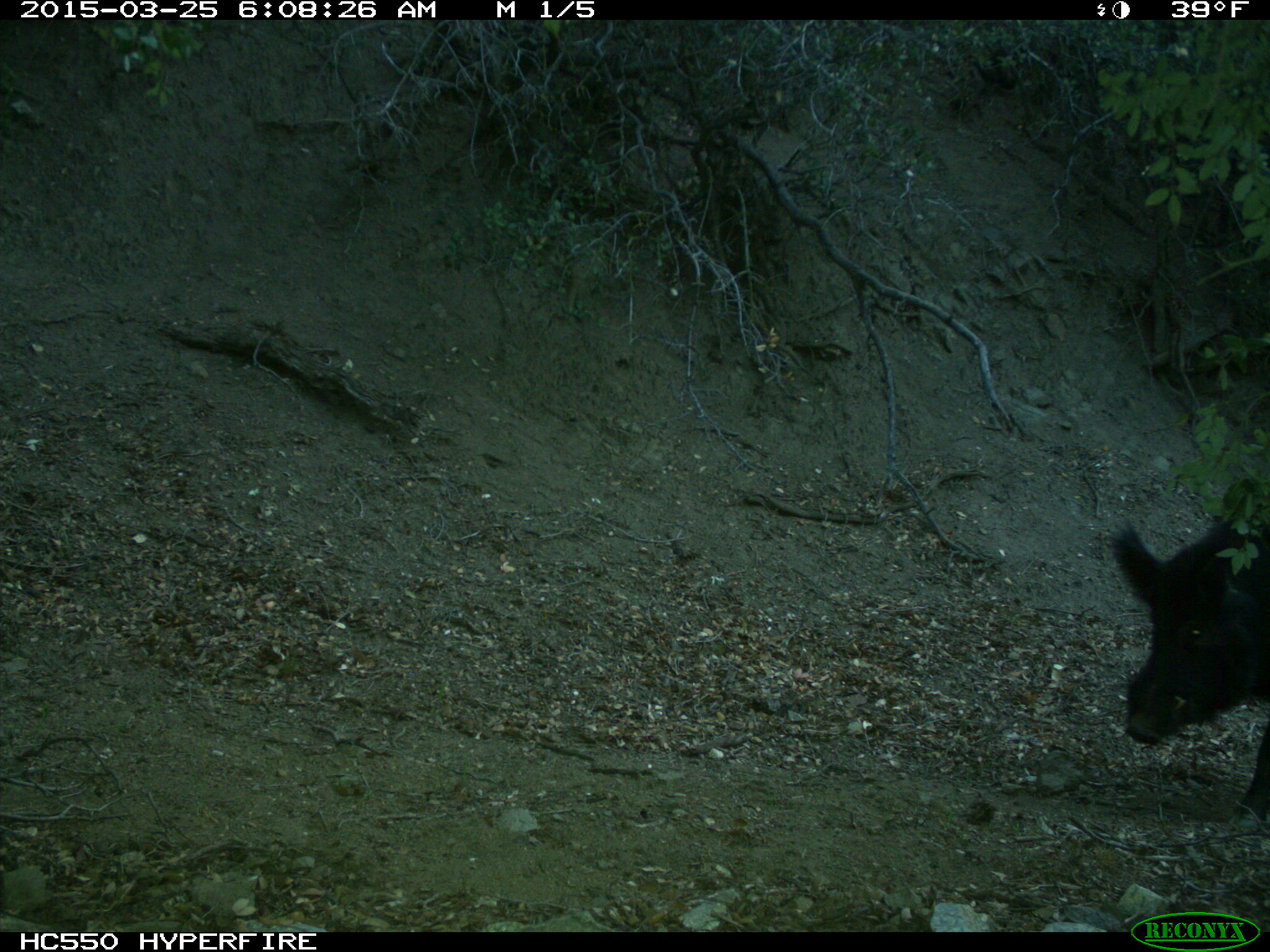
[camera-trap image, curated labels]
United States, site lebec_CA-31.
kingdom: Animalia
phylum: Chordata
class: Mammalia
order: Artiodactyla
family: Suidae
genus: Sus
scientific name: Sus scrofa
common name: wild boar